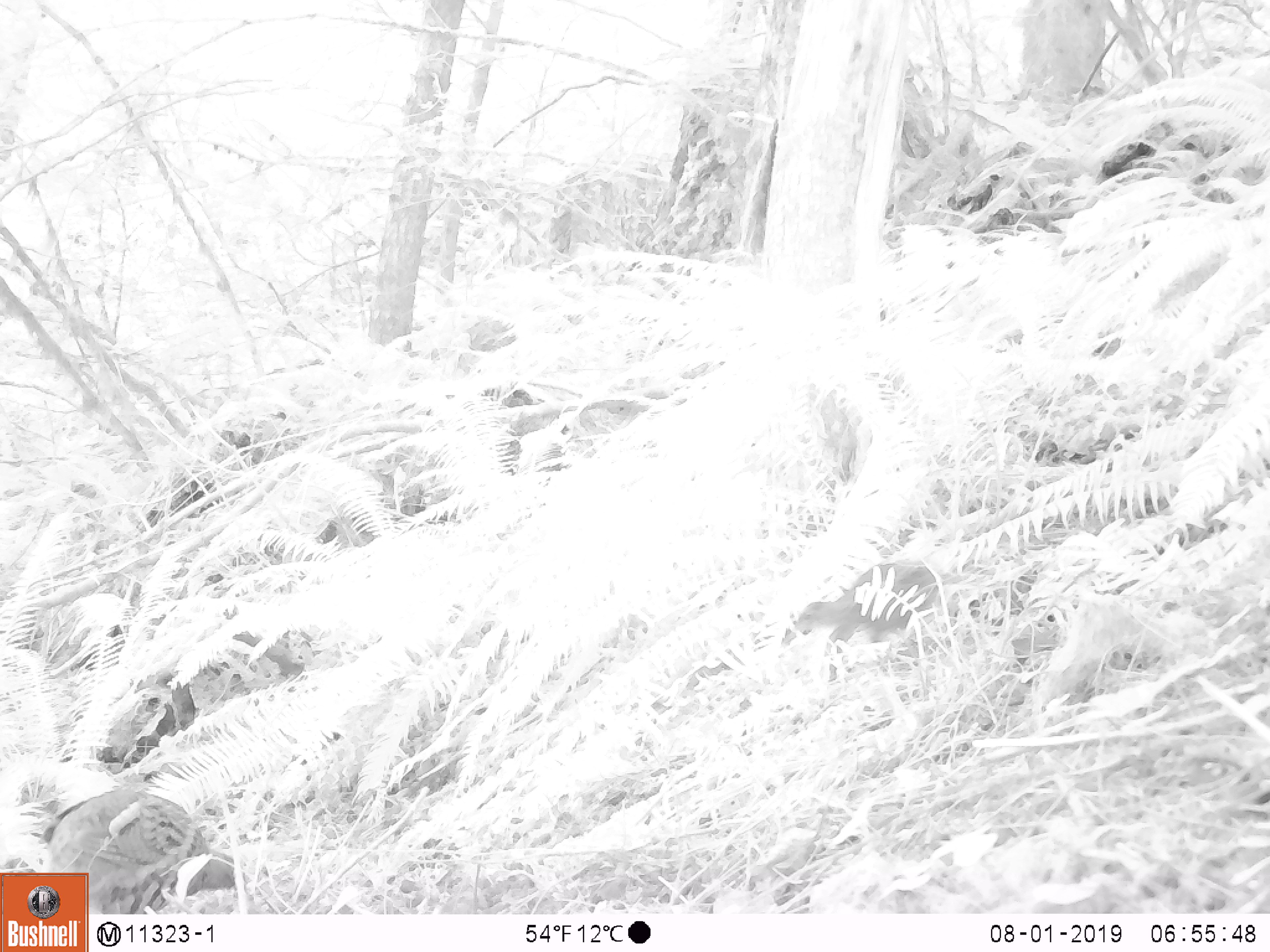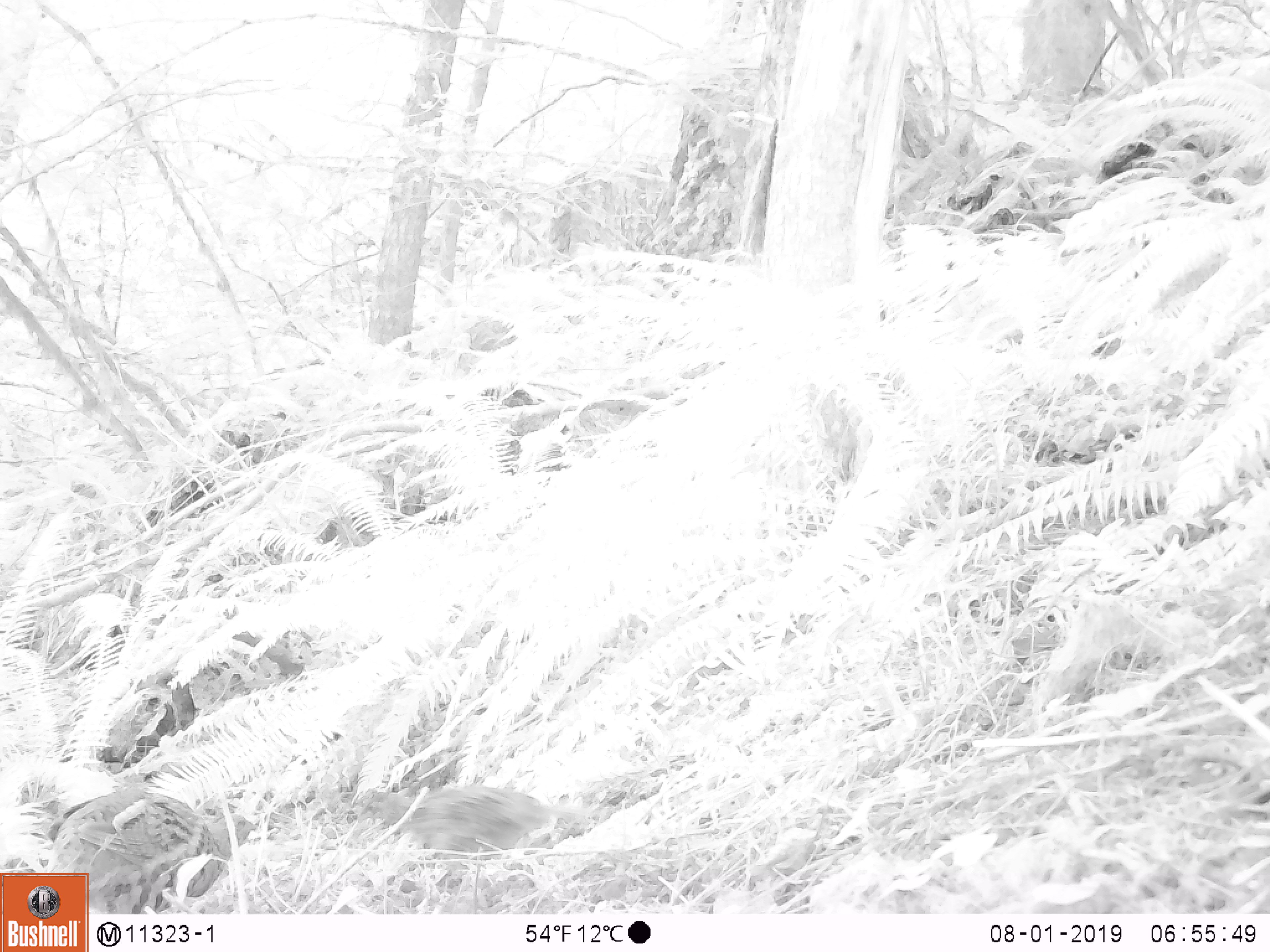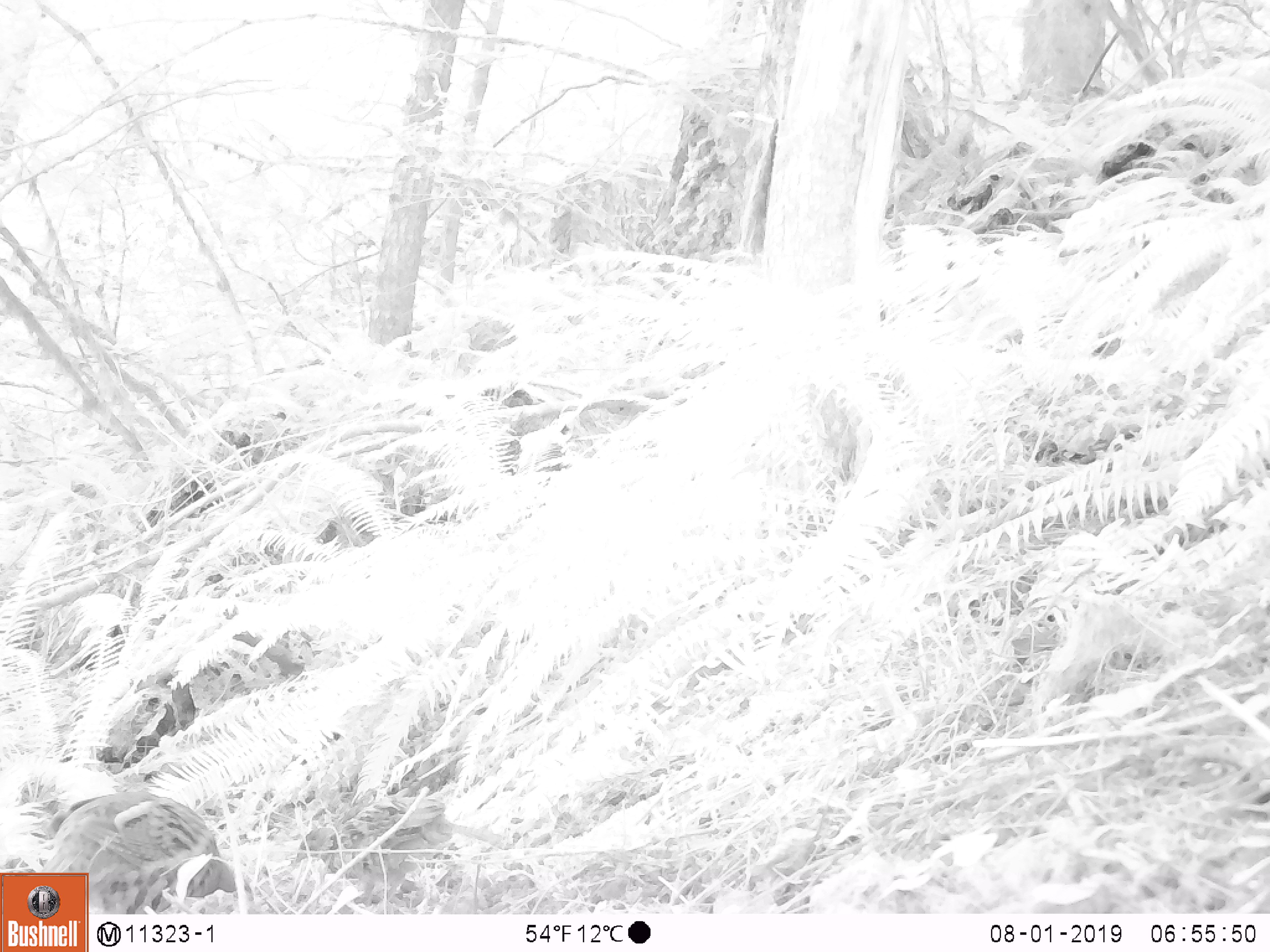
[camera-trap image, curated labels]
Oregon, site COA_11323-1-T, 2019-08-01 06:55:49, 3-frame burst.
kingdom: Animalia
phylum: Chordata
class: Aves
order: Galliformes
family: Phasianidae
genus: Bonasa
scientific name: Bonasa umbellus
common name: ruffed grouse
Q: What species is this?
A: Ruffed grouse (Bonasa umbellus).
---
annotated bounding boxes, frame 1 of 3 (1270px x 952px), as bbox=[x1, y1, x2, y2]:
ruffed grouse: bbox=[6, 770, 256, 870]; bbox=[93, 762, 246, 910]; bbox=[547, 387, 662, 458]; bbox=[776, 590, 865, 659]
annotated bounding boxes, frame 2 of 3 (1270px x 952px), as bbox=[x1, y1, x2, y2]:
ruffed grouse: bbox=[348, 778, 580, 882]; bbox=[92, 777, 269, 910]; bbox=[539, 387, 662, 461]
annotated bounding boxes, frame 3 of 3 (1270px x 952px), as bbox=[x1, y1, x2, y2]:
ruffed grouse: bbox=[282, 770, 529, 910]; bbox=[91, 777, 246, 909]; bbox=[540, 387, 660, 461]